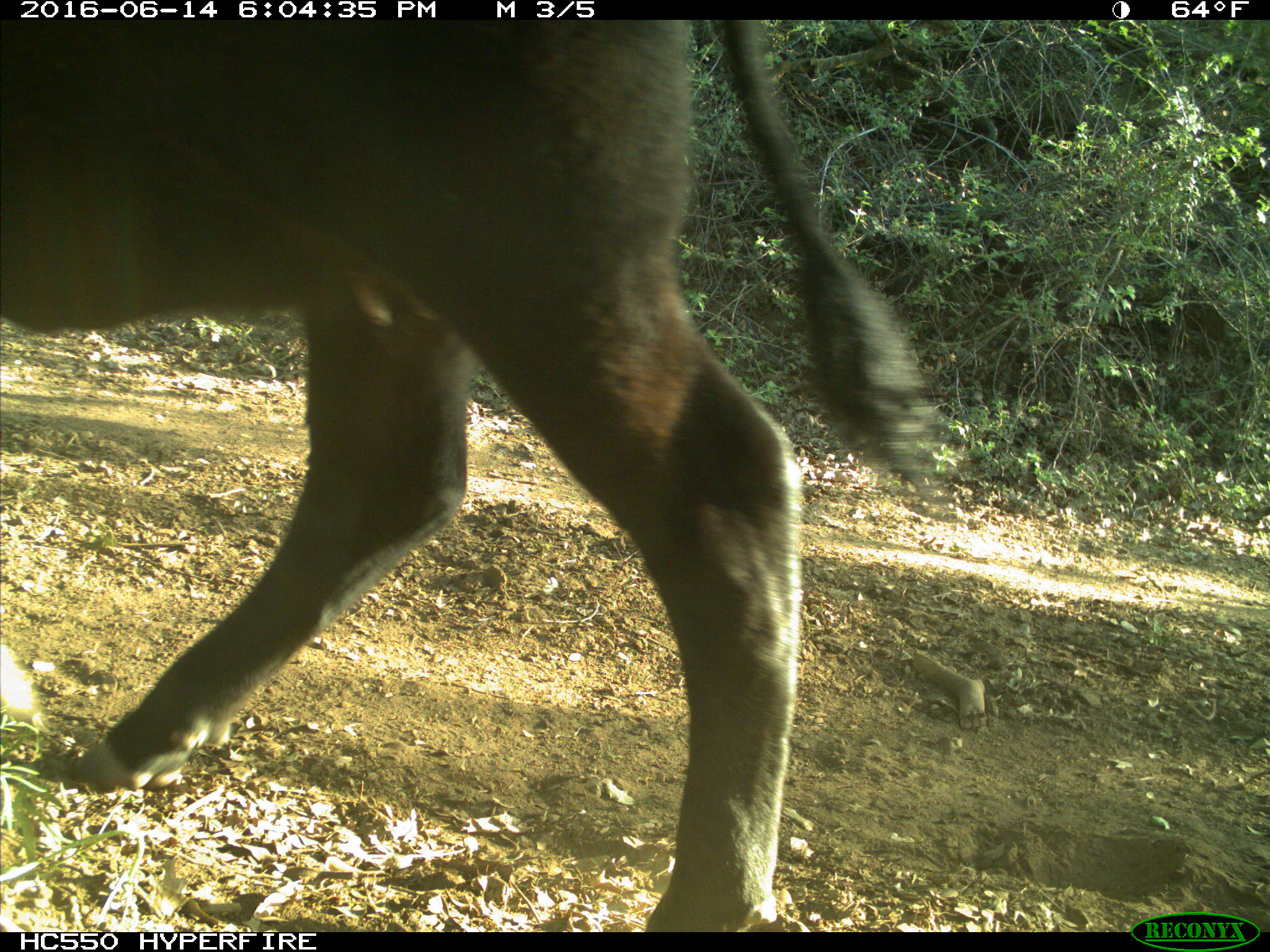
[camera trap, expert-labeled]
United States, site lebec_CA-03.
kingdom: Animalia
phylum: Chordata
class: Mammalia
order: Artiodactyla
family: Bovidae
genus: Bos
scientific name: Bos taurus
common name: domestic cow